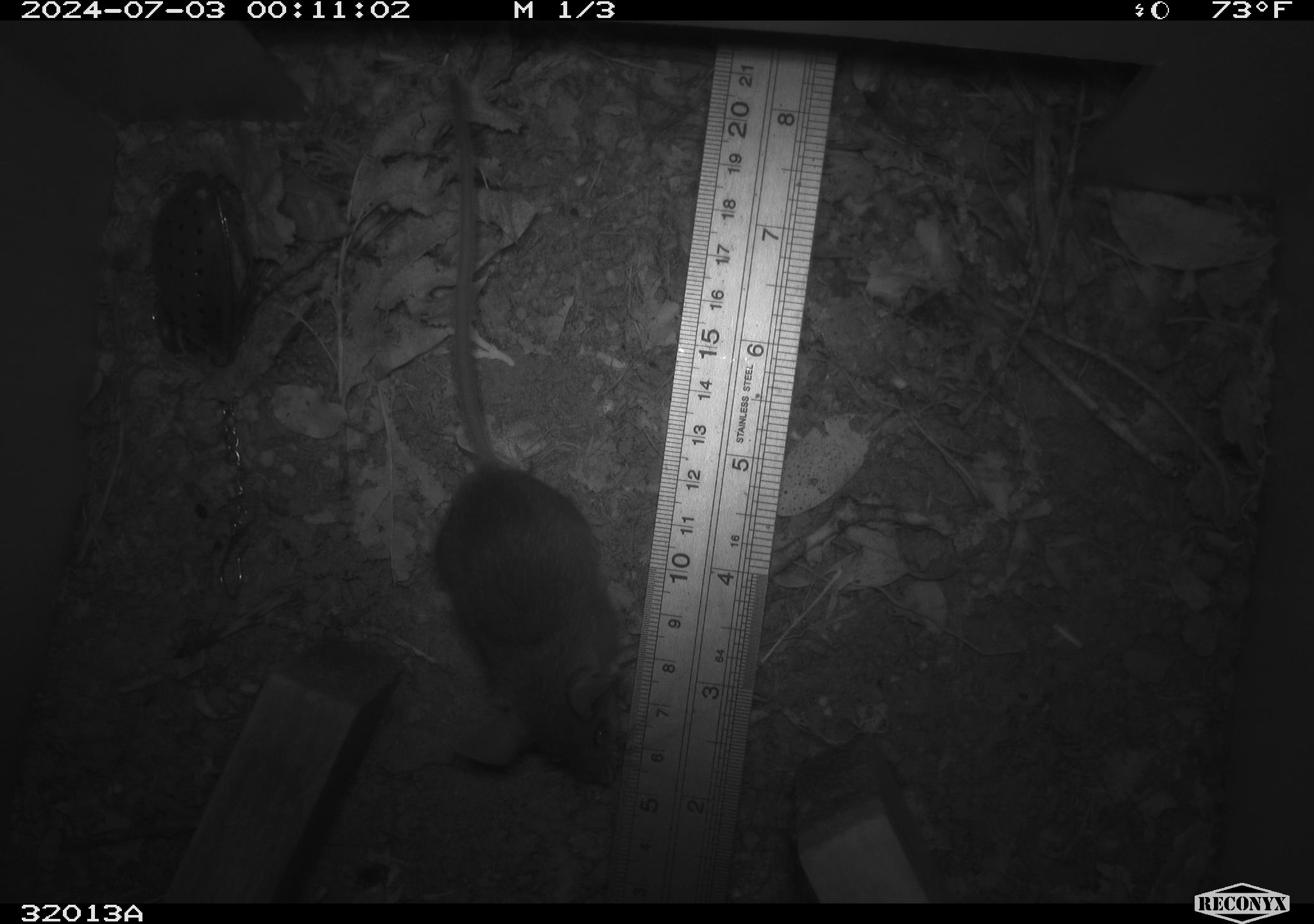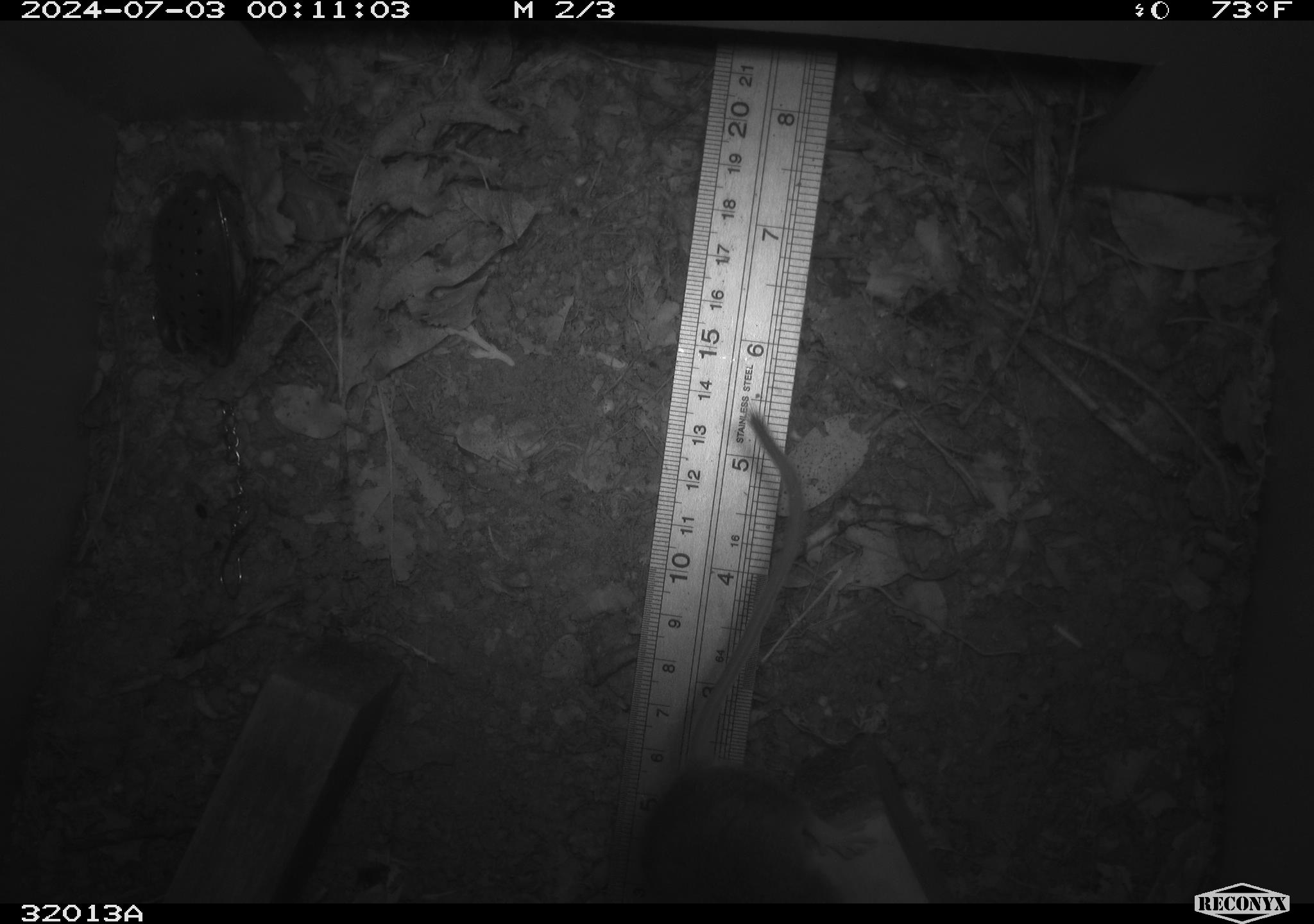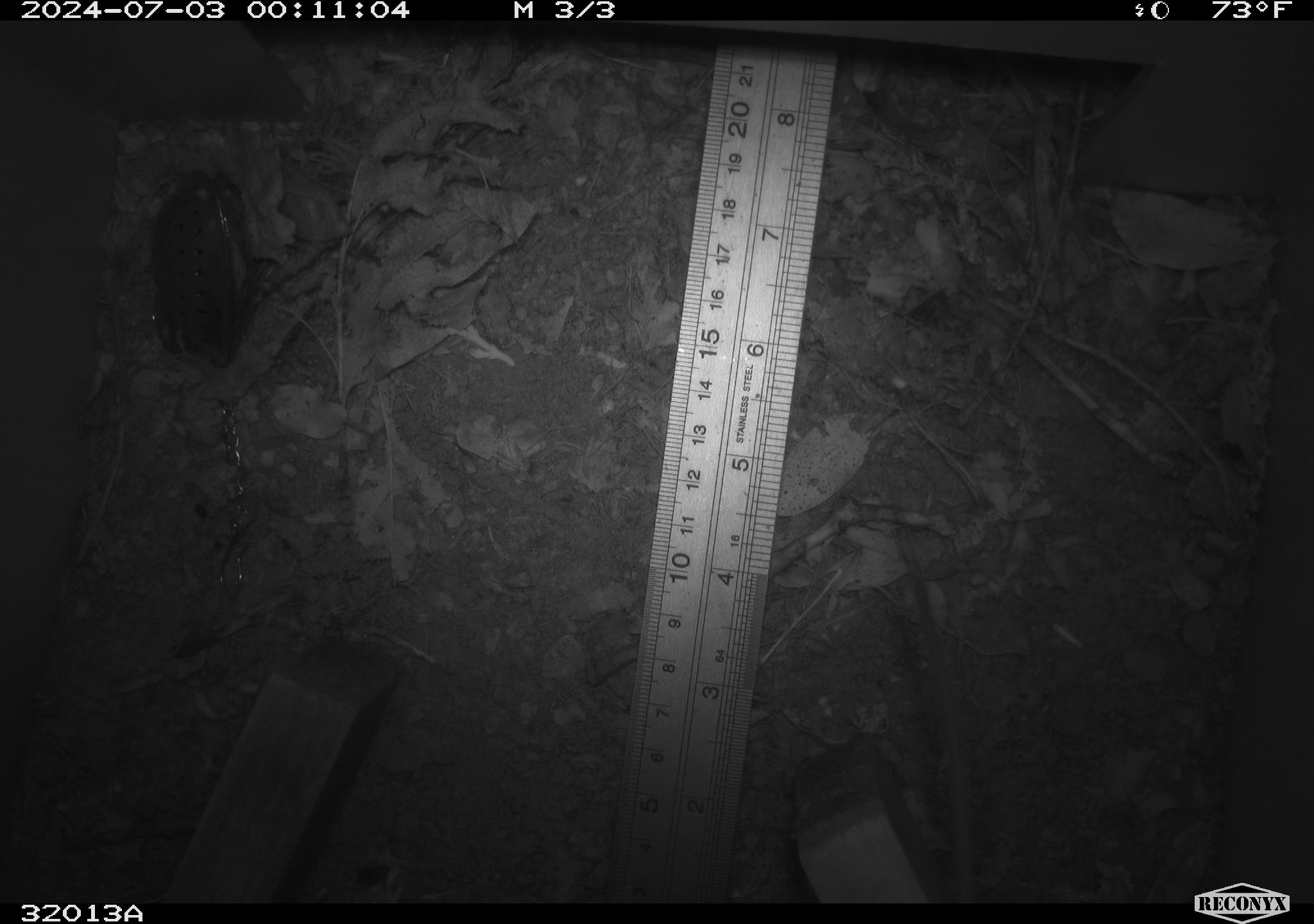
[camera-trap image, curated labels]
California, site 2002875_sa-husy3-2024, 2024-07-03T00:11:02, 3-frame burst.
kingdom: Animalia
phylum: Chordata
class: Mammalia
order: Rodentia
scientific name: Rodentia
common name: rodent